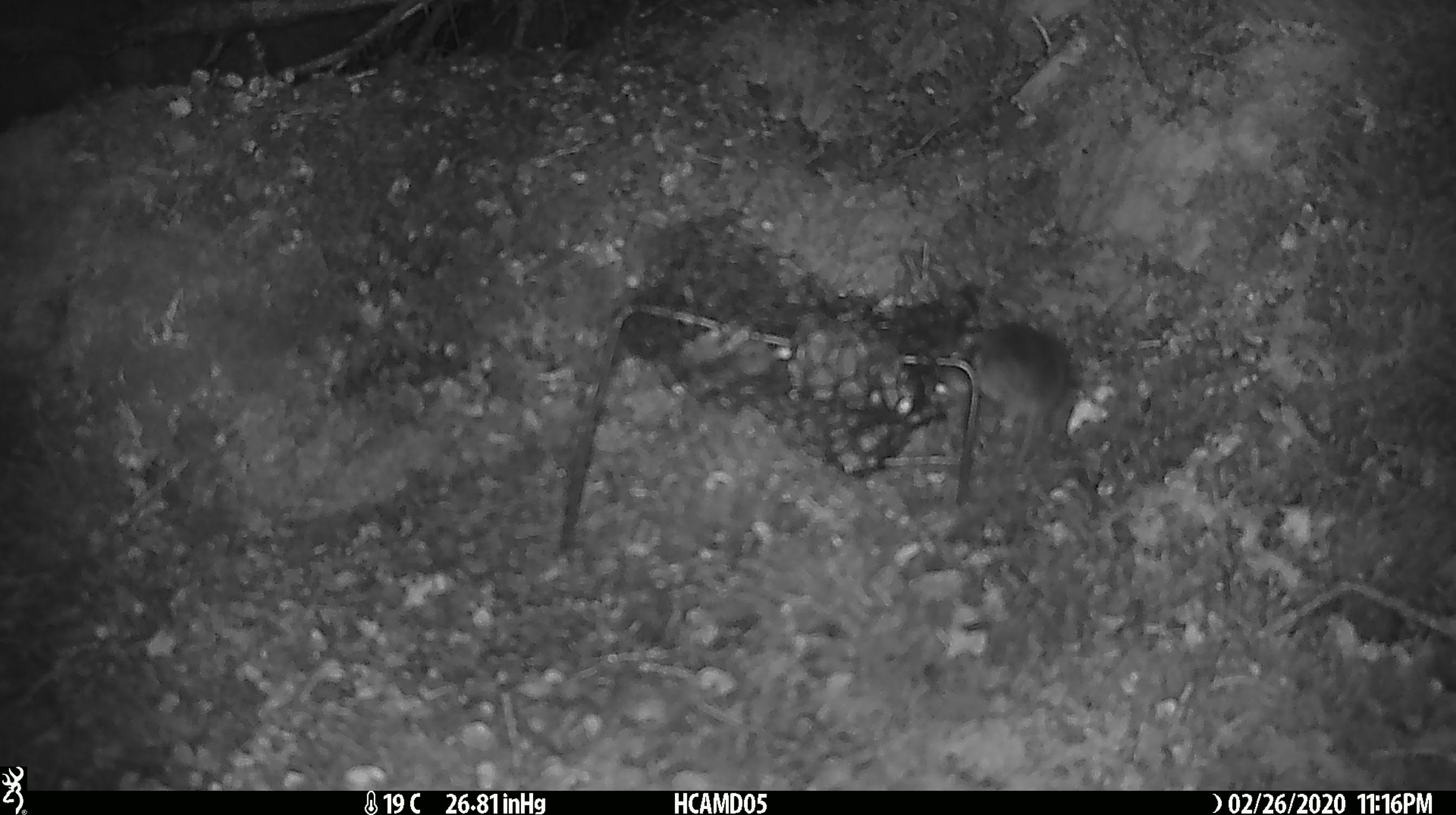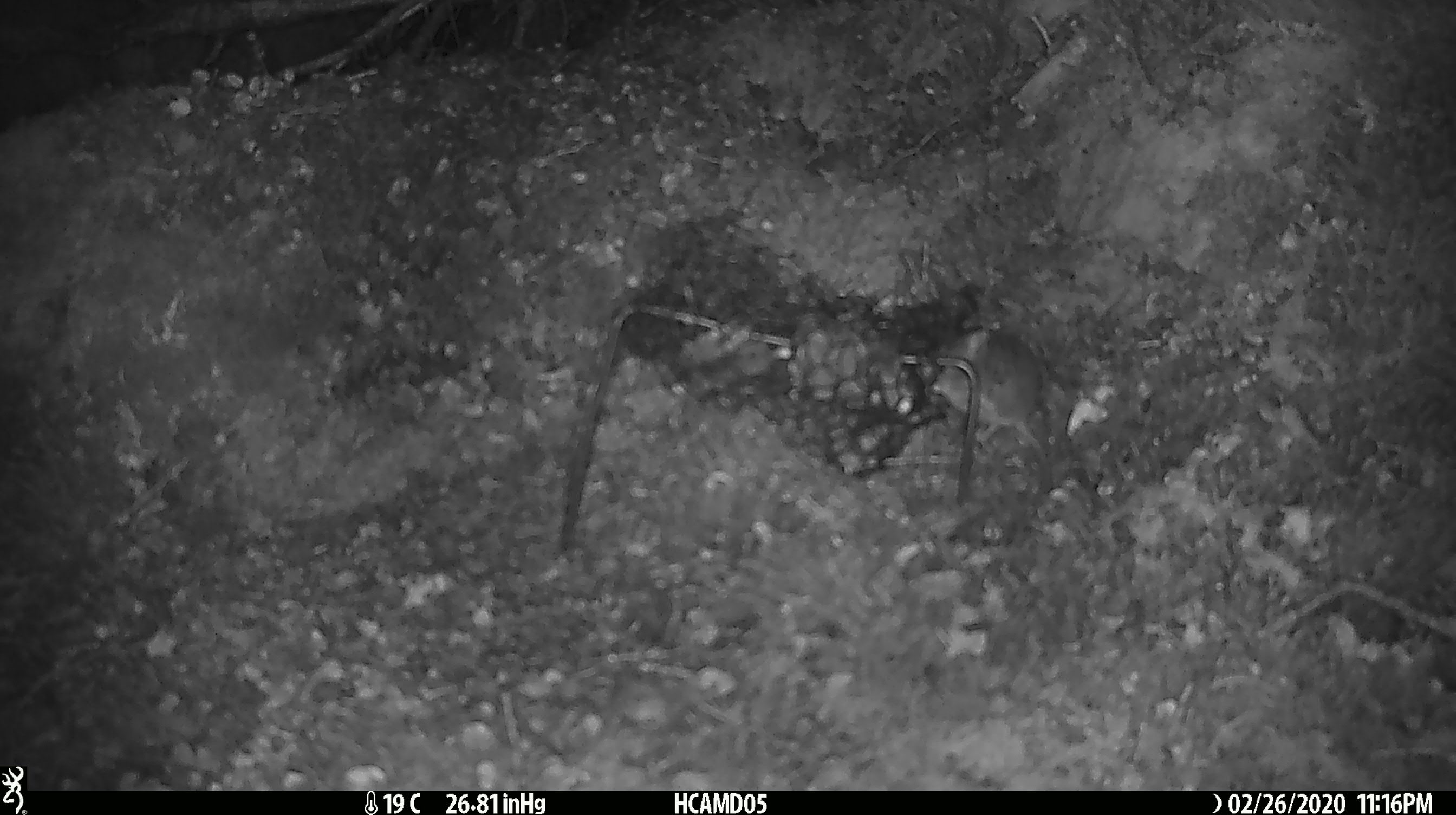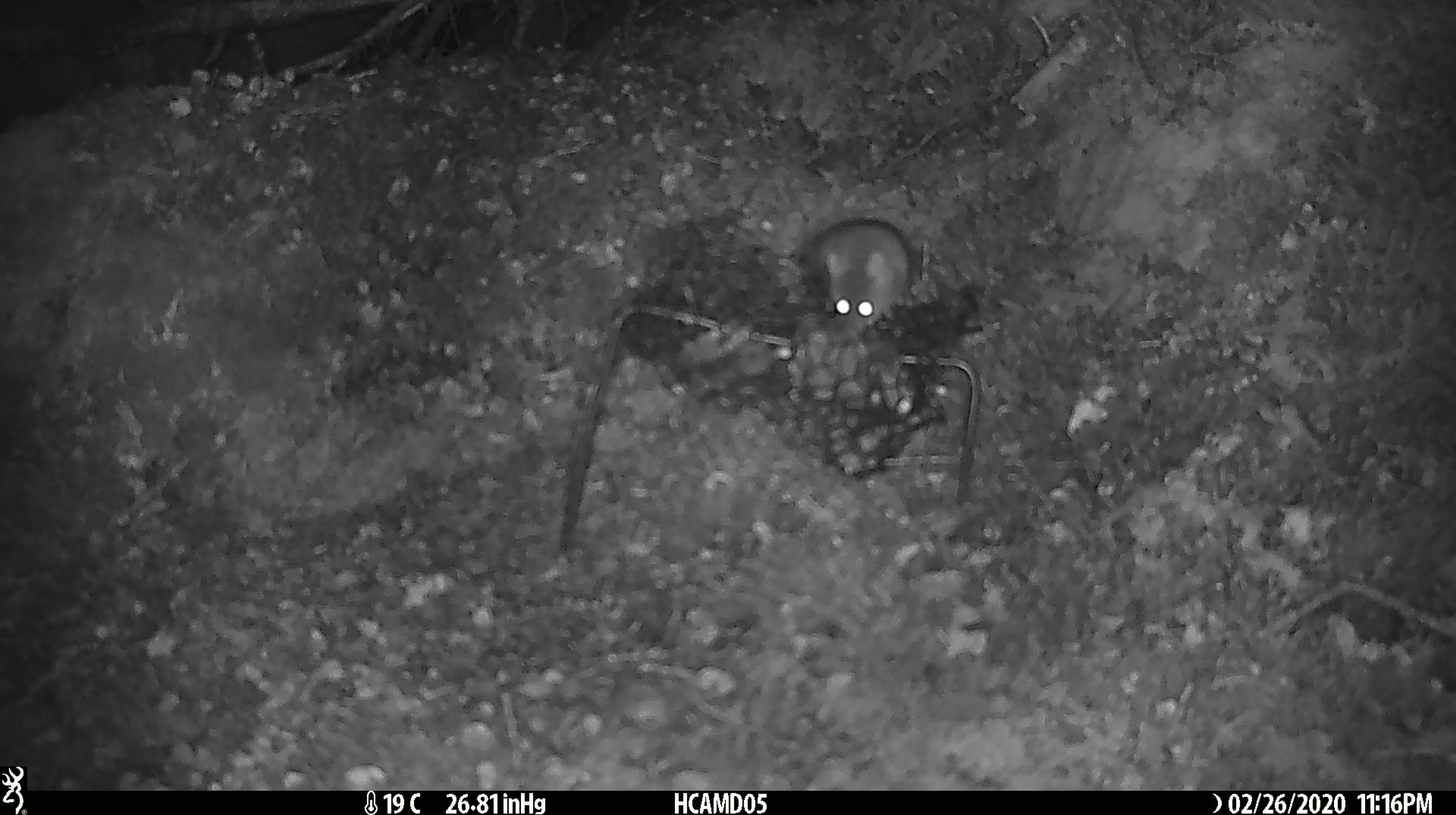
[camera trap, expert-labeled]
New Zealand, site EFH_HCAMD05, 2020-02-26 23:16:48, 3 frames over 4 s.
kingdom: Animalia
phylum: Chordata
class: Mammalia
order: Rodentia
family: Muridae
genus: Mus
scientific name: Mus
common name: mouse